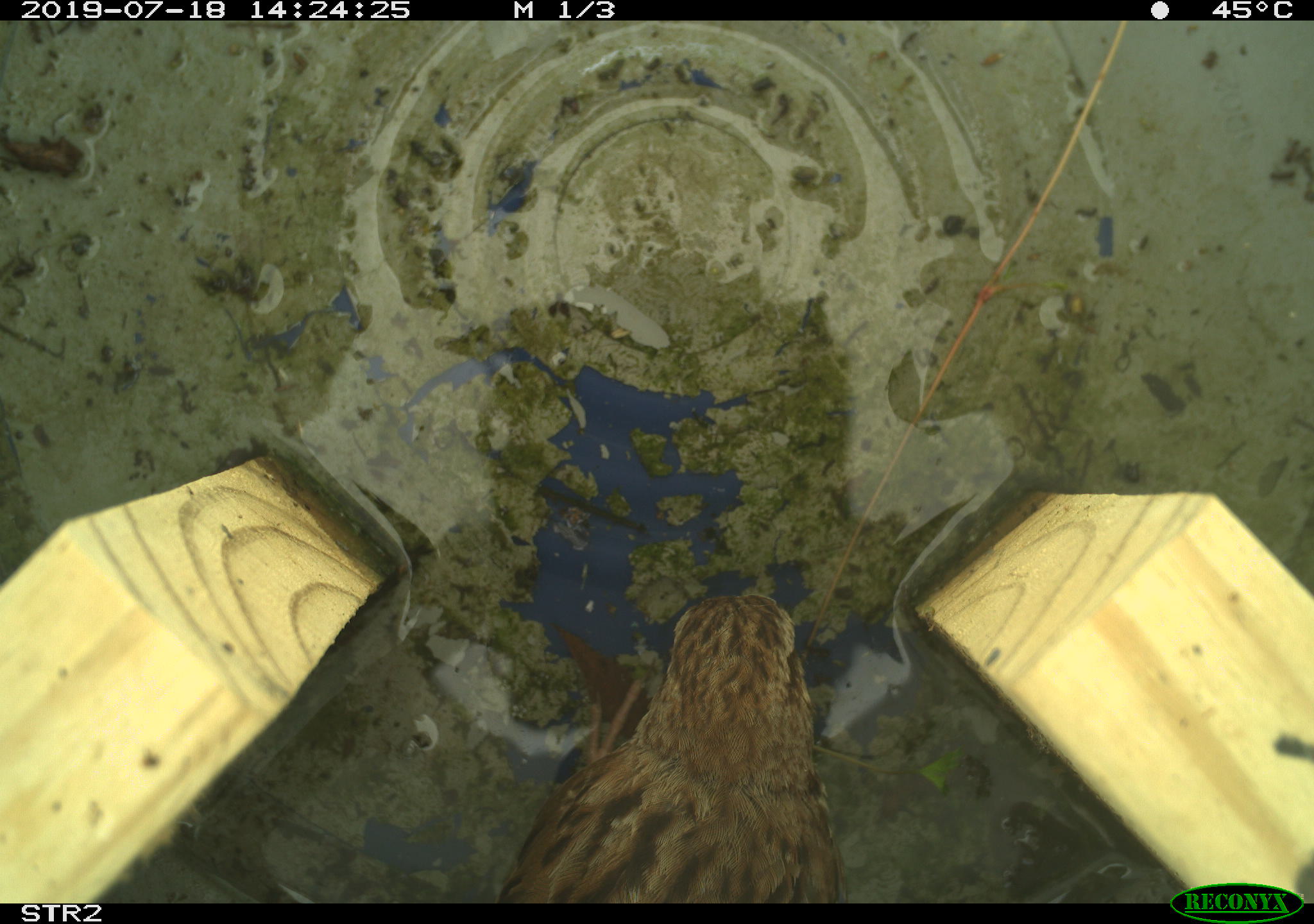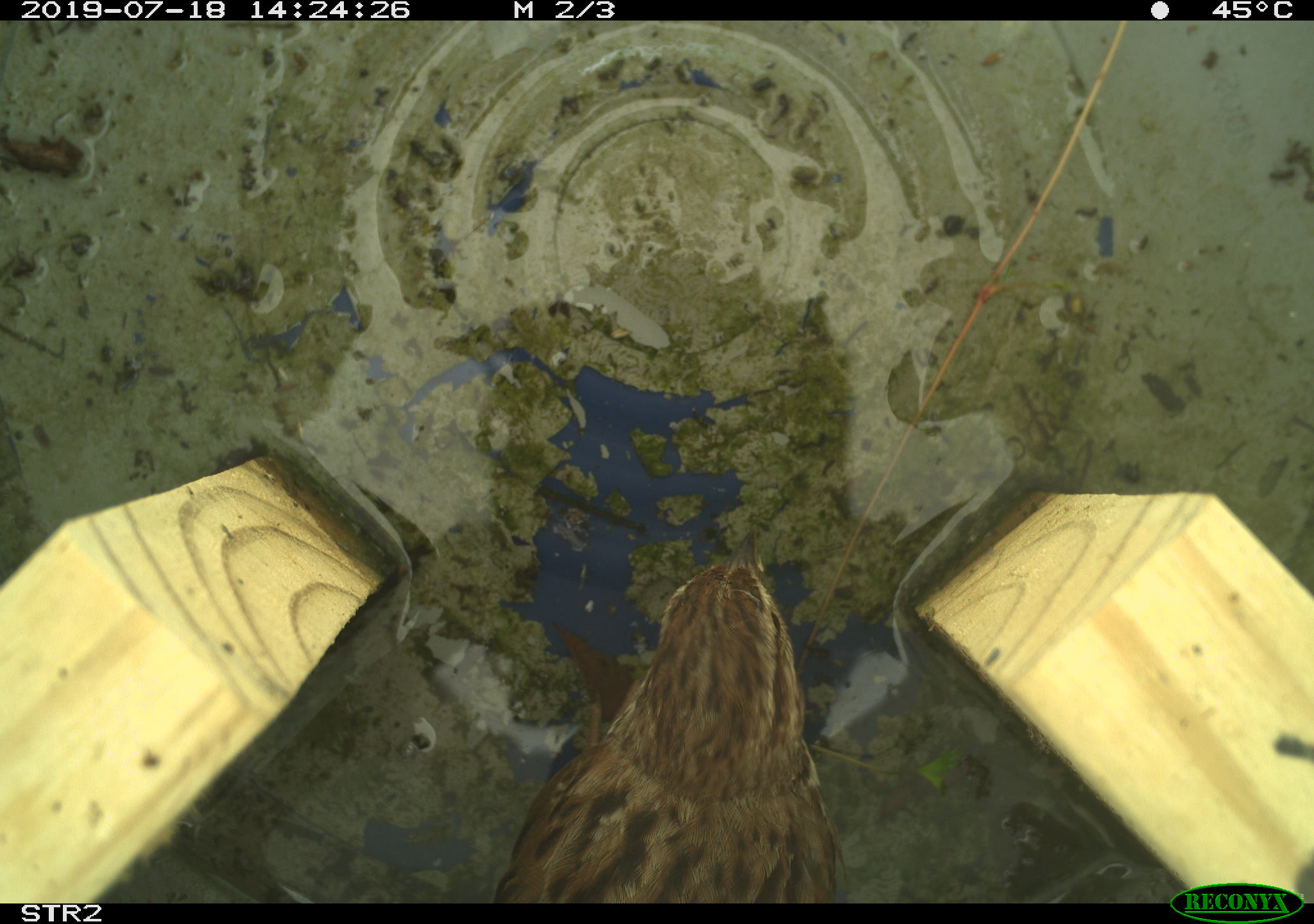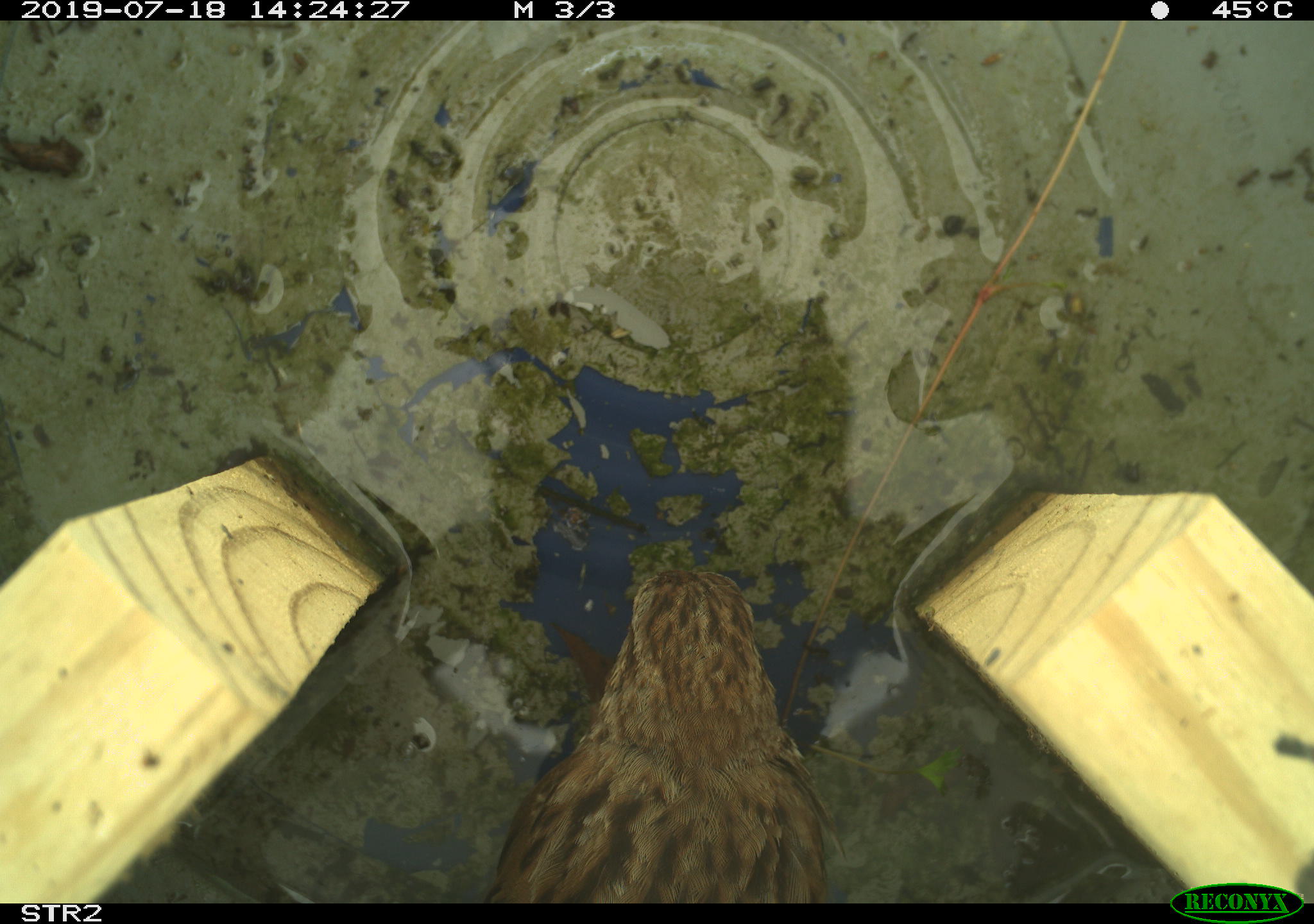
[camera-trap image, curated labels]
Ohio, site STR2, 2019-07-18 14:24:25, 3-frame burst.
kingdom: Animalia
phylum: Chordata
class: Aves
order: Passeriformes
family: Passerellidae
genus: Melospiza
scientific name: Melospiza melodia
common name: song sparrow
Song sparrow (Melospiza melodia).